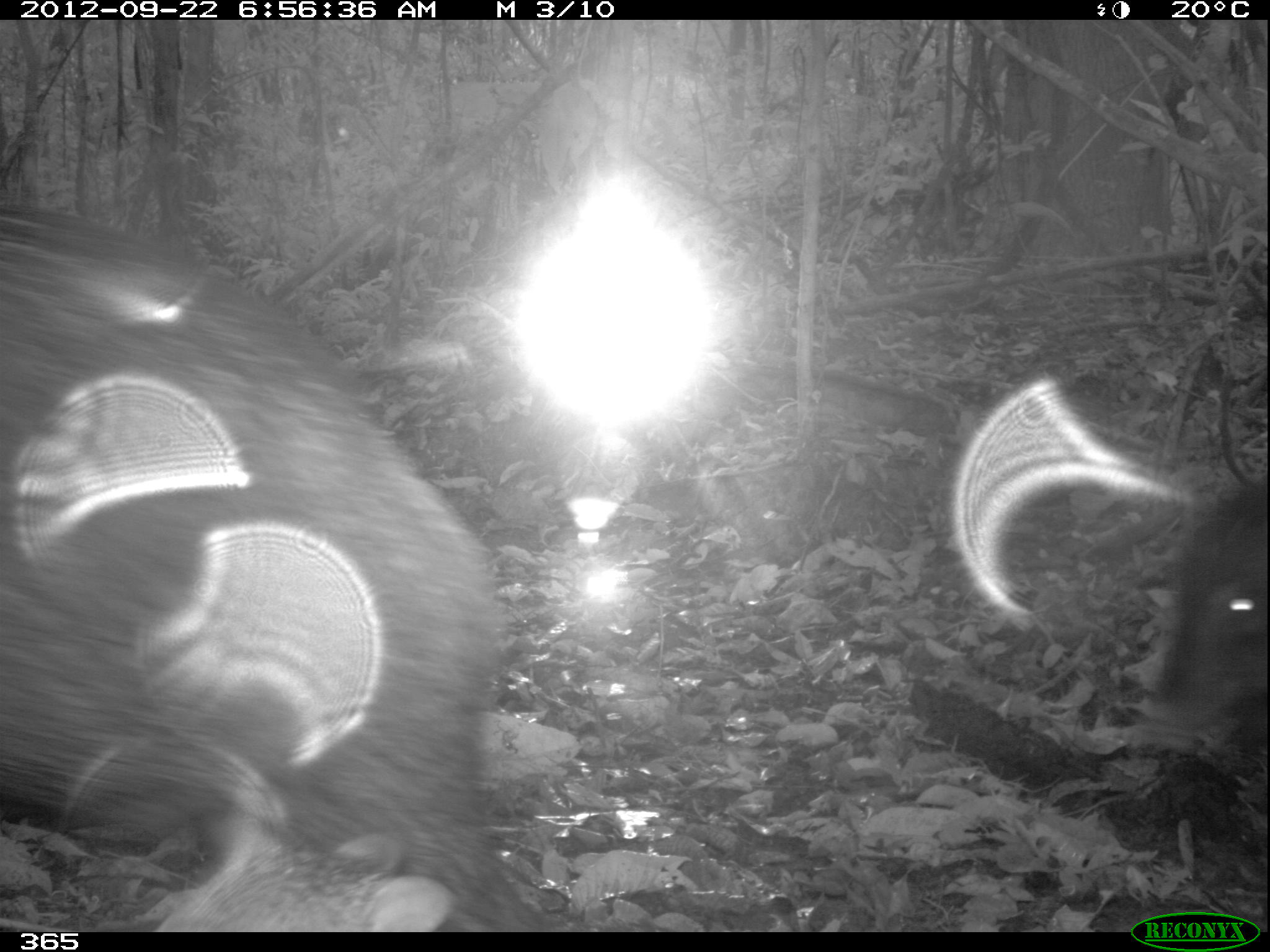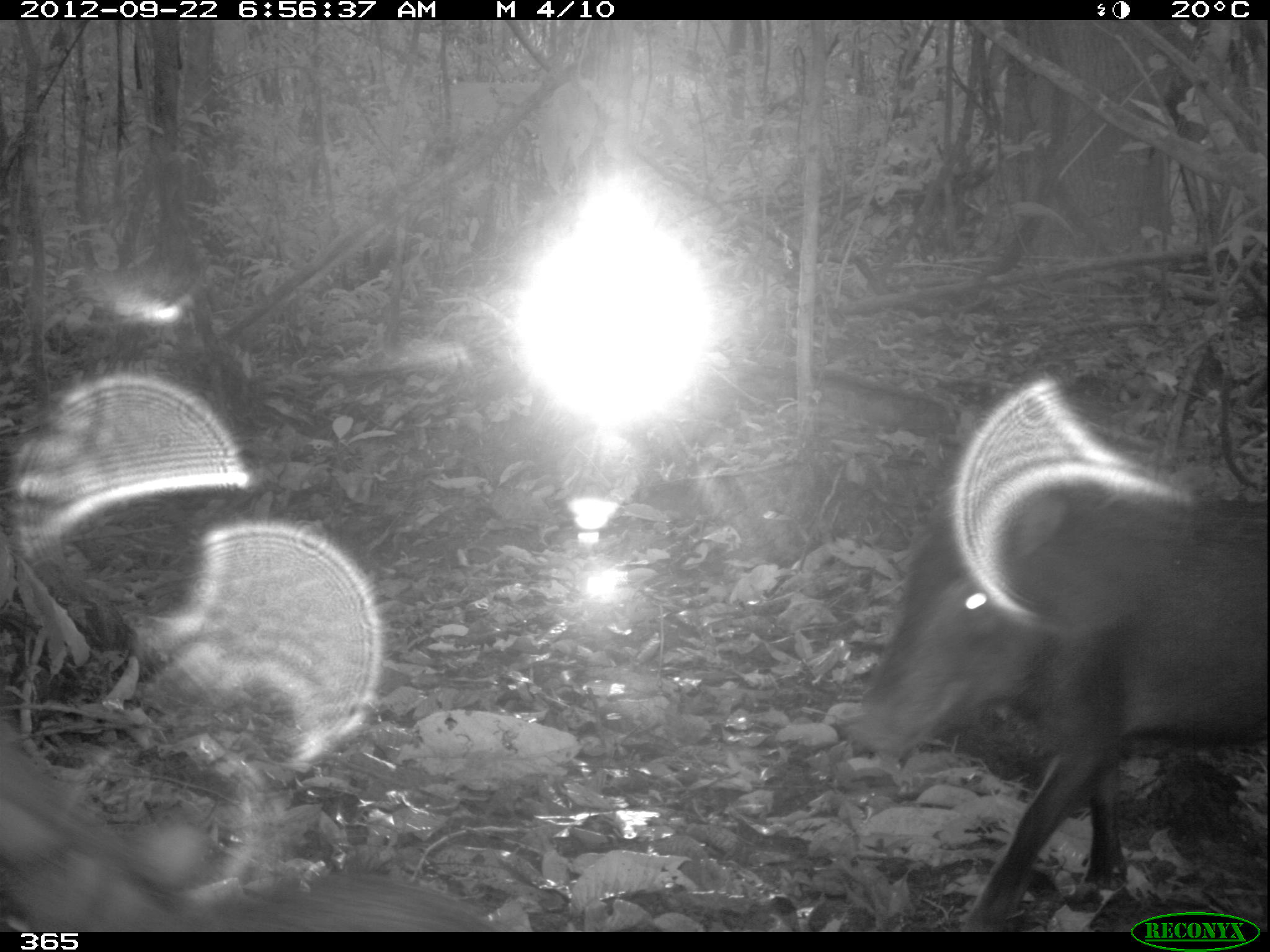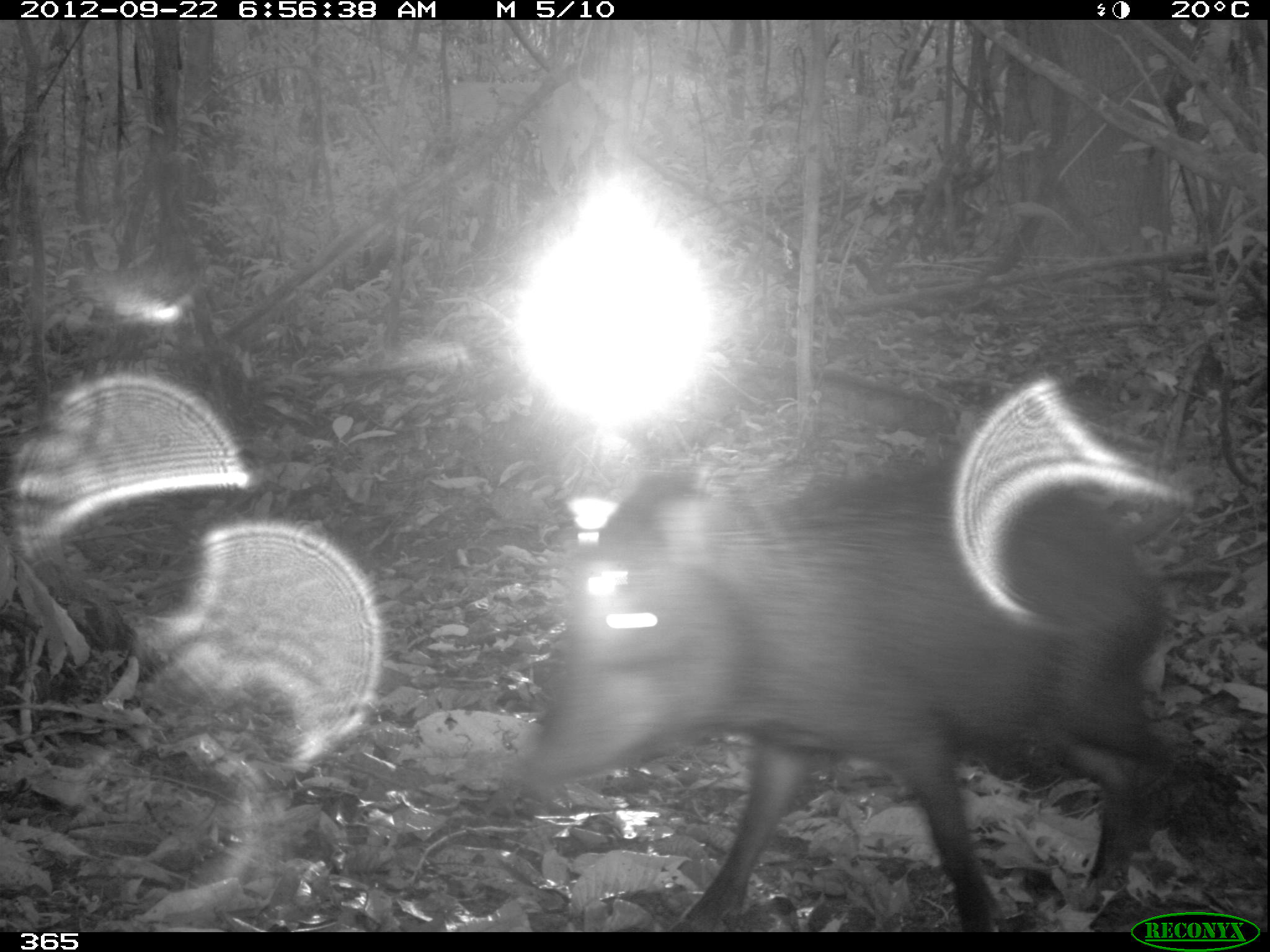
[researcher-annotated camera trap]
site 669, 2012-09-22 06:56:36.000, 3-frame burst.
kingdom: Animalia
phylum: Chordata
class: Mammalia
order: Artiodactyla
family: Tayassuidae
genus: Tayassu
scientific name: Tayassu pecari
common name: white-lipped peccary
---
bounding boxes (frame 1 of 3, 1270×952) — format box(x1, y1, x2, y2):
tayassu pecari: box(0, 199, 559, 929); box(146, 807, 455, 927); box(1146, 470, 1270, 760)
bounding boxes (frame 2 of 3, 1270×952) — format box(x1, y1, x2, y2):
tayassu pecari: box(844, 473, 1266, 931); box(0, 712, 501, 928)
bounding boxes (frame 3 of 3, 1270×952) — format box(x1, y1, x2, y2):
tayassu pecari: box(503, 459, 1239, 931)